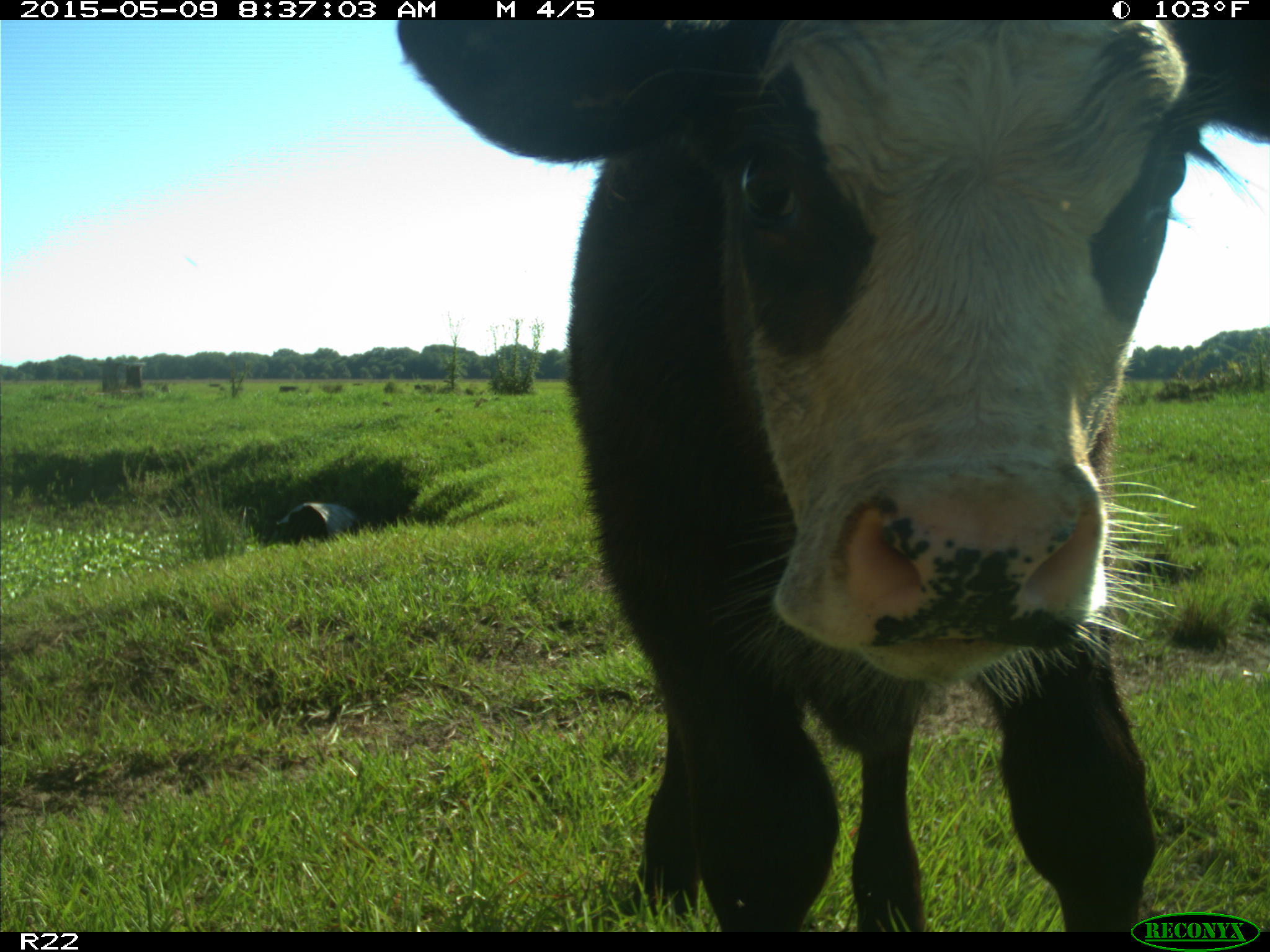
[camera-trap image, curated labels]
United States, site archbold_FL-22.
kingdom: Animalia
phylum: Chordata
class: Mammalia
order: Artiodactyla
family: Bovidae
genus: Bos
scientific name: Bos taurus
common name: domestic cow